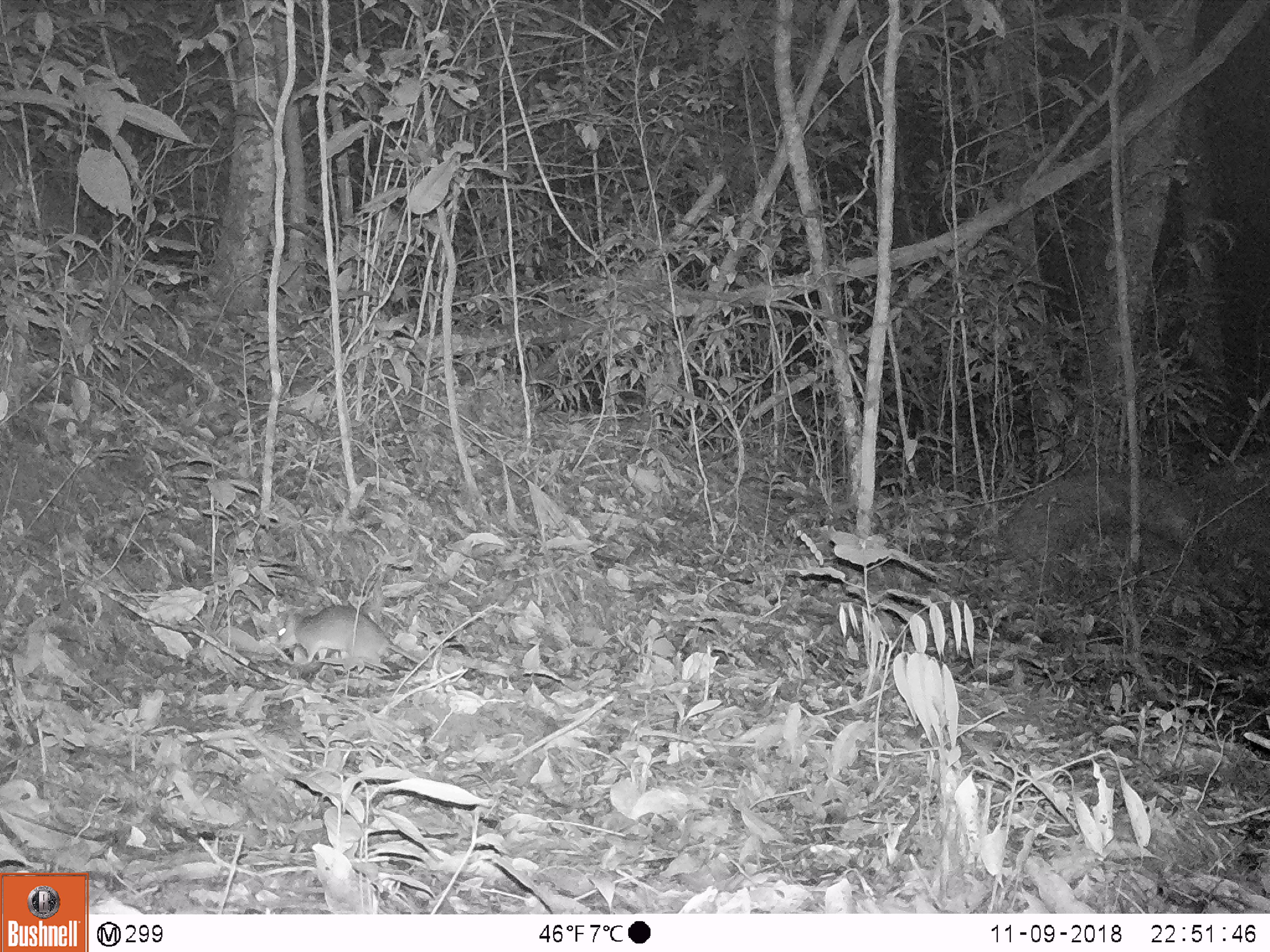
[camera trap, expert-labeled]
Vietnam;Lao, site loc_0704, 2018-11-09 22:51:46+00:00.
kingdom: Animalia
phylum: Chordata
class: Mammalia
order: Rodentia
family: Muridae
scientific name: Muridae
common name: old-world mice and rats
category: unidentified murid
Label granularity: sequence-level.